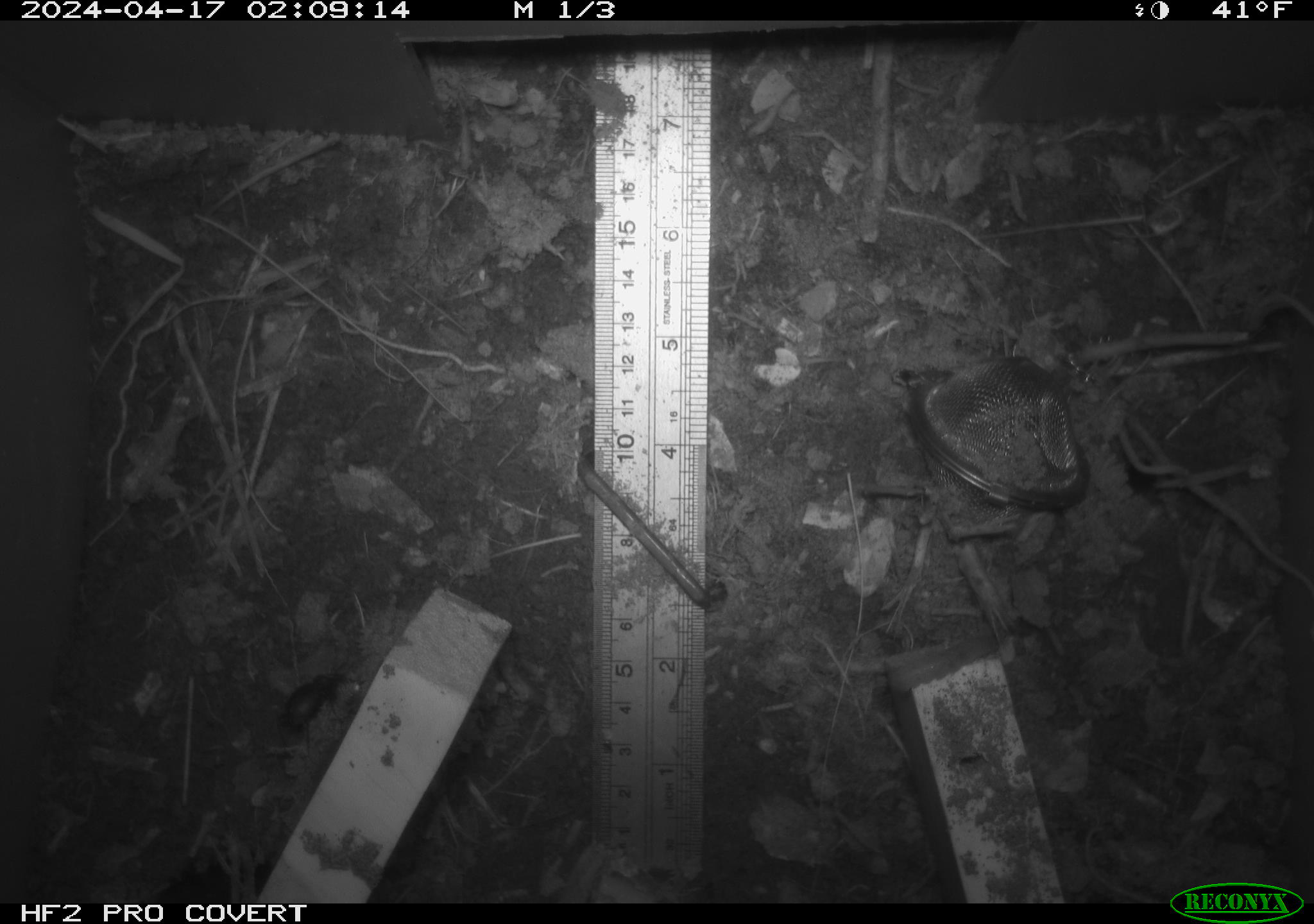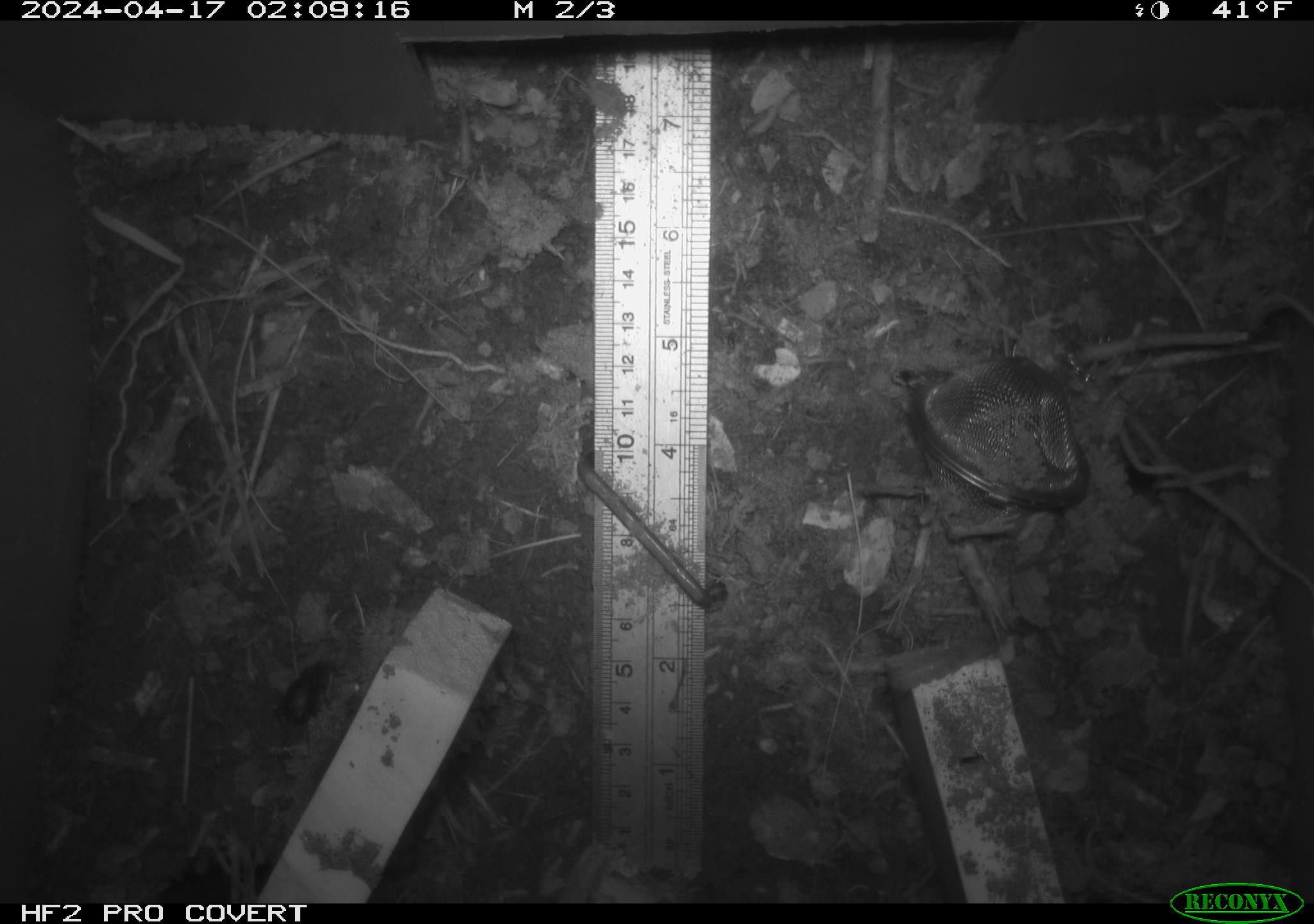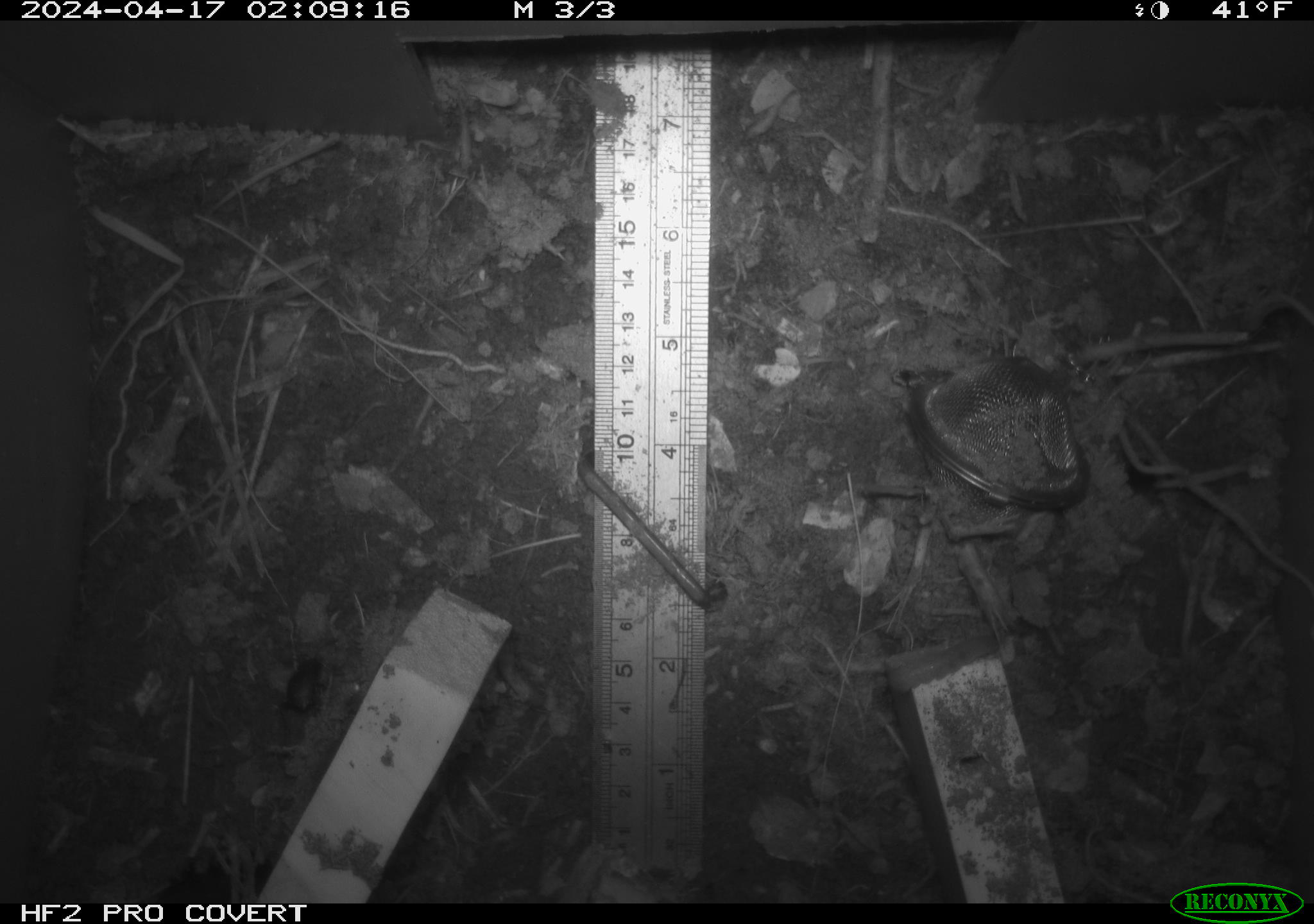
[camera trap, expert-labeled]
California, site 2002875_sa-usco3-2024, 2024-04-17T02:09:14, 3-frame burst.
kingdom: Animalia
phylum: Arthropoda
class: Insecta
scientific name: Insecta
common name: insect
Insect (Insecta).